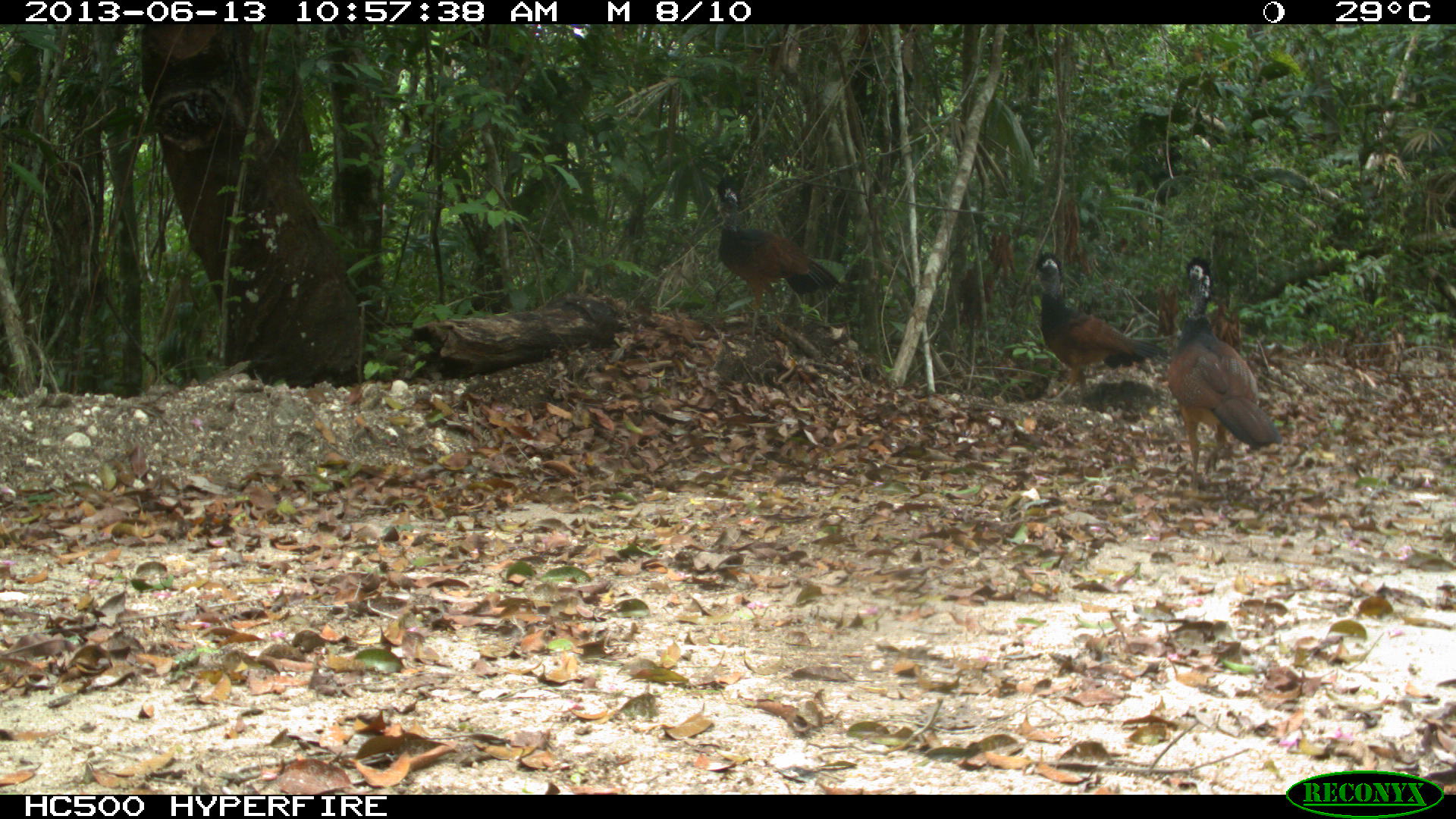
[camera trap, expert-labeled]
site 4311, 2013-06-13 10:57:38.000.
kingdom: Animalia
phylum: Chordata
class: Aves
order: Galliformes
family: Cracidae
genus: Crax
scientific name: Crax rubra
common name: great curassow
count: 3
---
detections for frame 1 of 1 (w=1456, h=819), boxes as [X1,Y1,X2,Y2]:
crax rubra: [1165,254,1283,492]; [1027,251,1171,404]; [713,177,845,341]